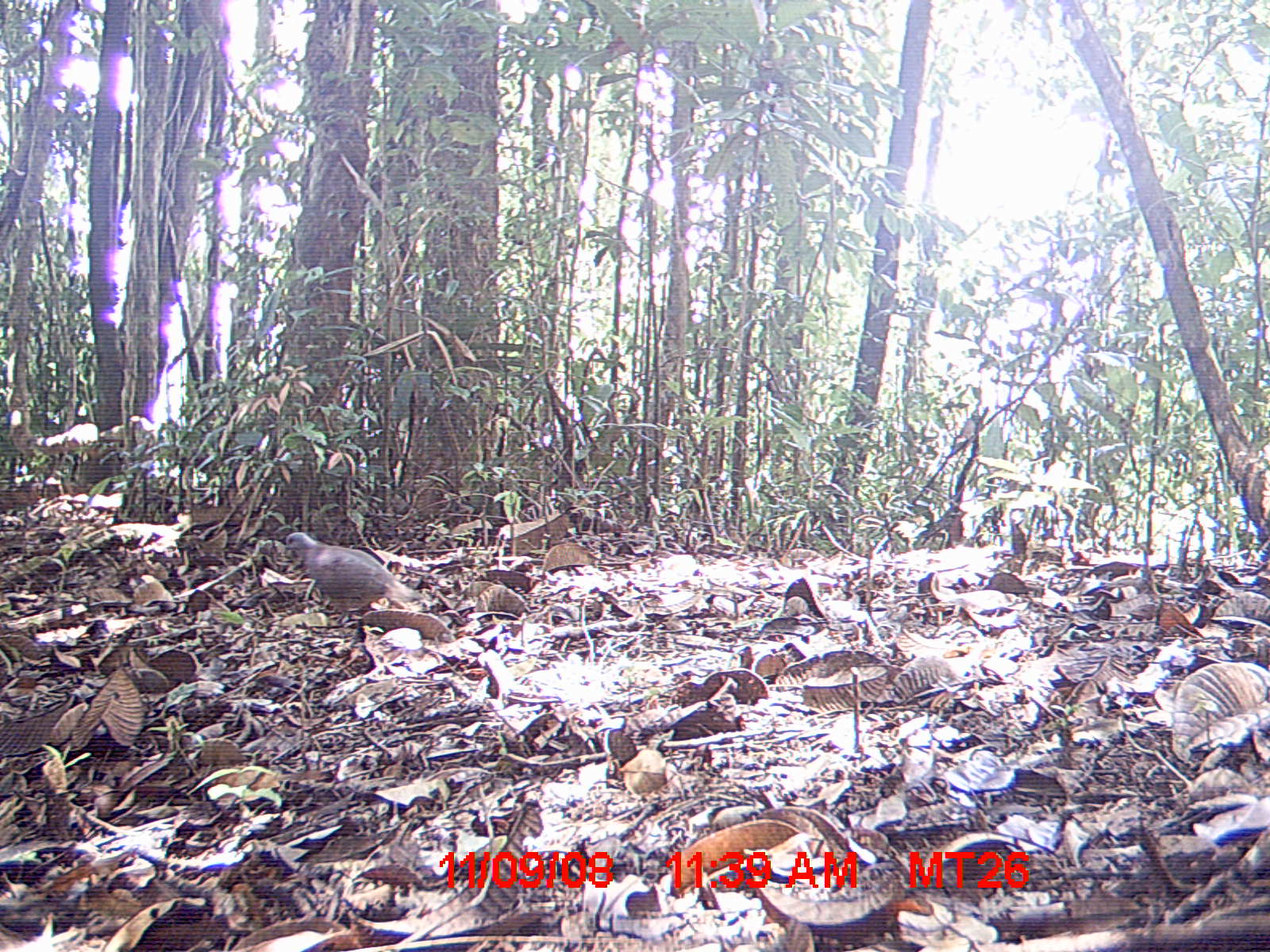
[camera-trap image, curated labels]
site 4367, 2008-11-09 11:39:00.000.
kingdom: Animalia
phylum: Chordata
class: Aves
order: Columbiformes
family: Columbidae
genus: Streptopelia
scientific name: Streptopelia picturata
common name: madagascar turtle-dove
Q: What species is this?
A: Streptopelia picturata (madagascar turtle-dove).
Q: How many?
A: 1.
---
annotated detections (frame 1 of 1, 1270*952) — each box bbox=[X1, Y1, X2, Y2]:
streptopelia picturata: bbox=[280, 531, 420, 620]